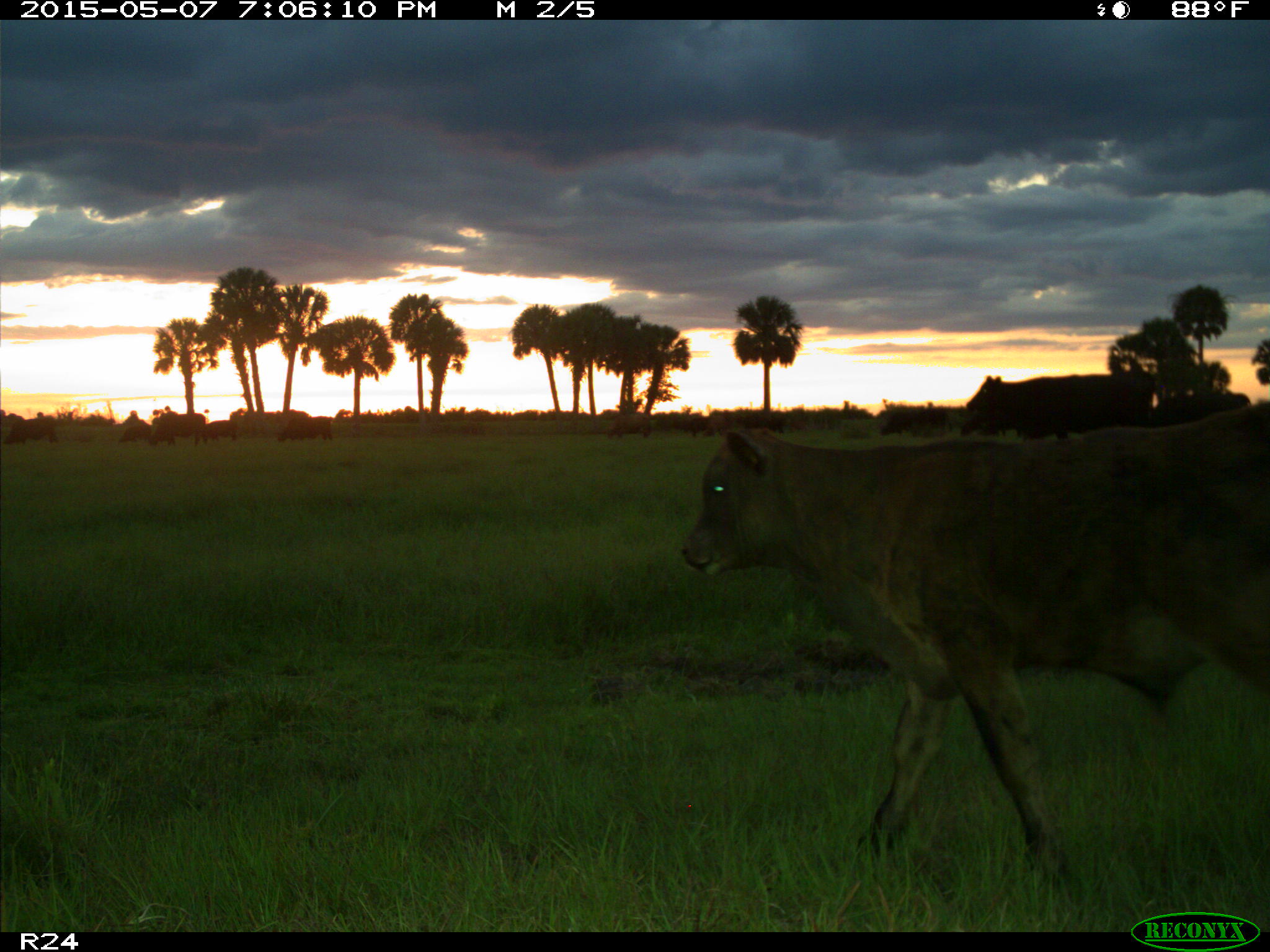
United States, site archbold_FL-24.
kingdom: Animalia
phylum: Chordata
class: Mammalia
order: Artiodactyla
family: Bovidae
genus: Bos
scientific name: Bos taurus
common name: domestic cow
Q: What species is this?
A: Bos taurus (domestic cow).